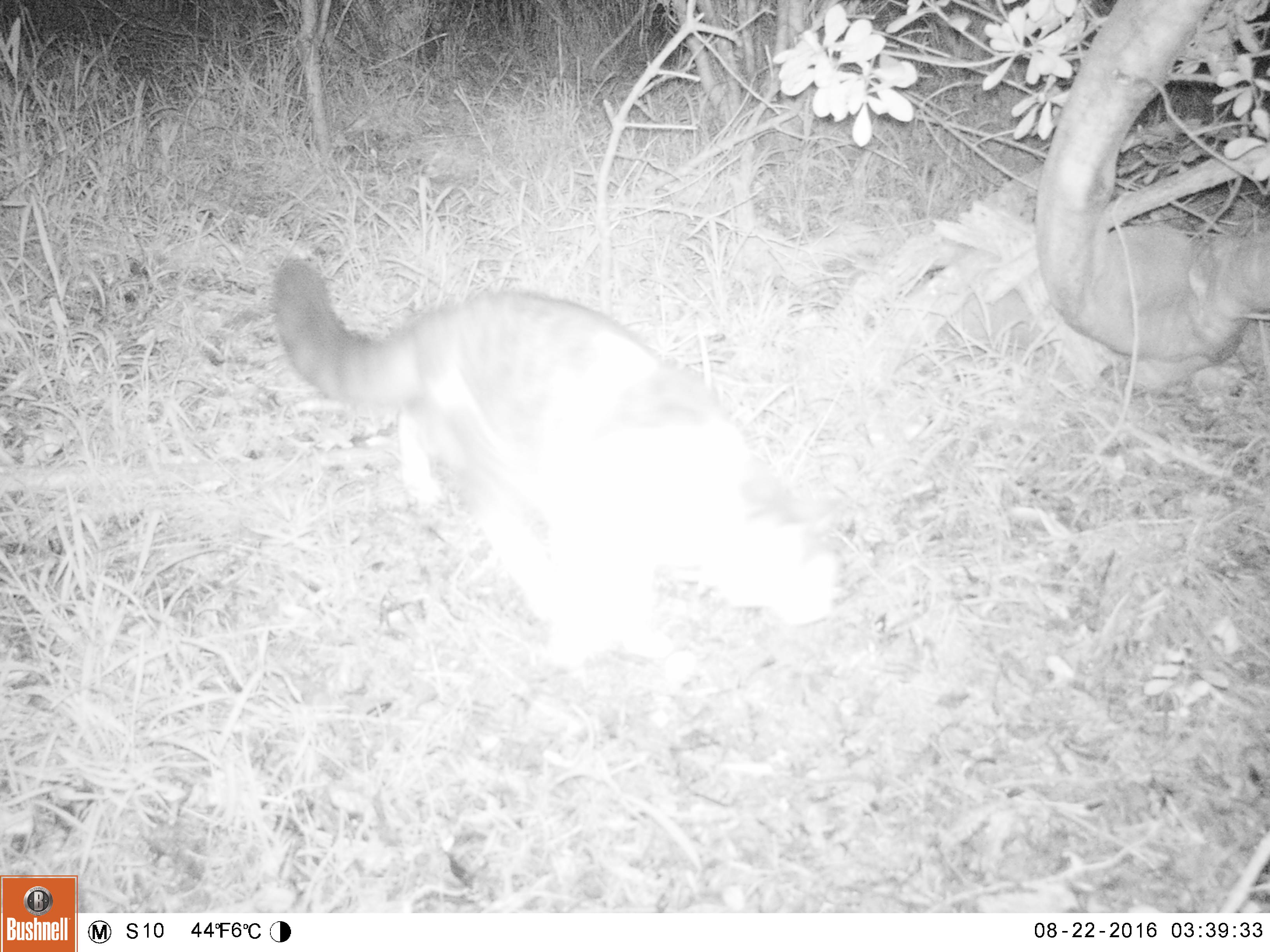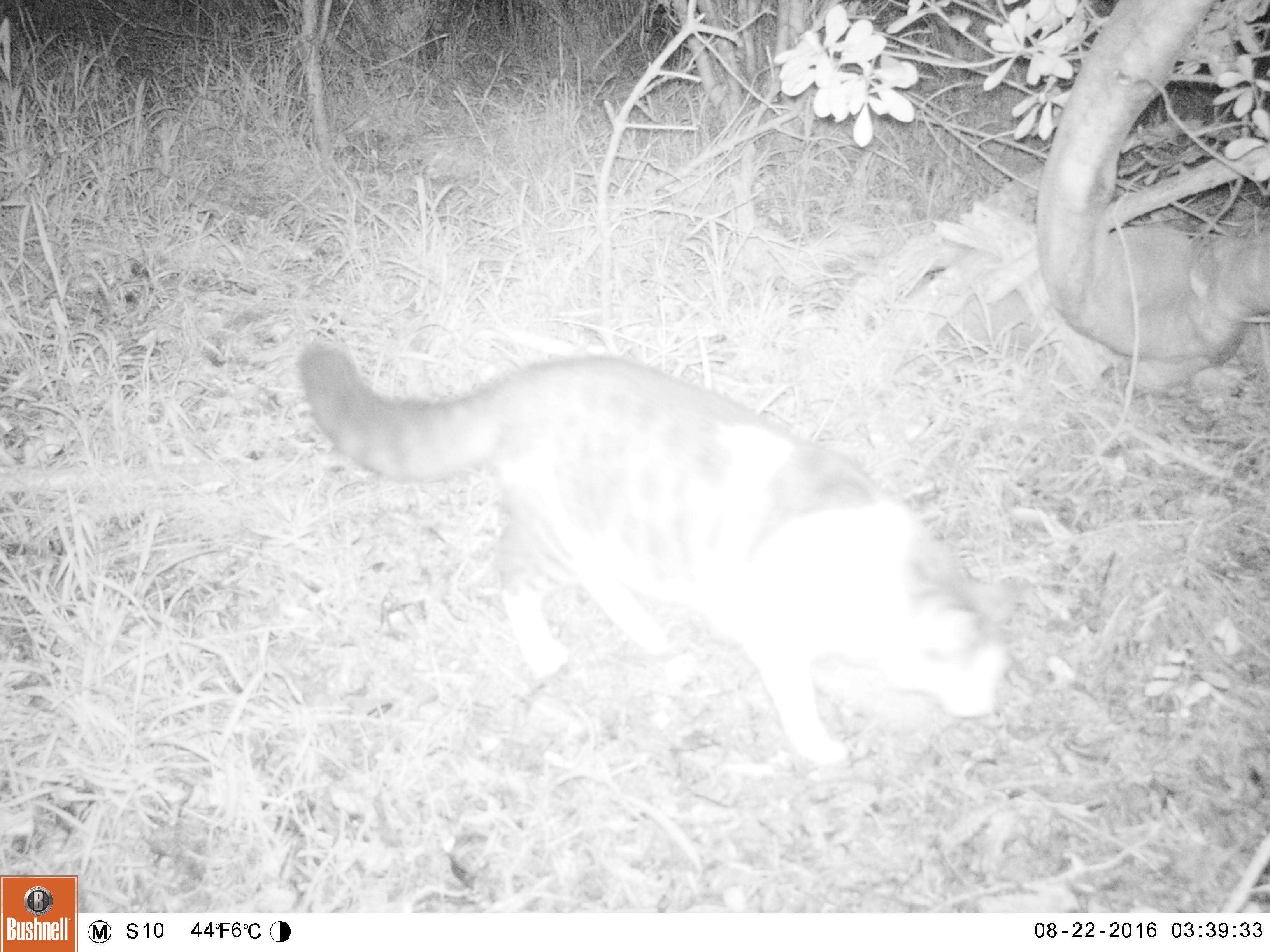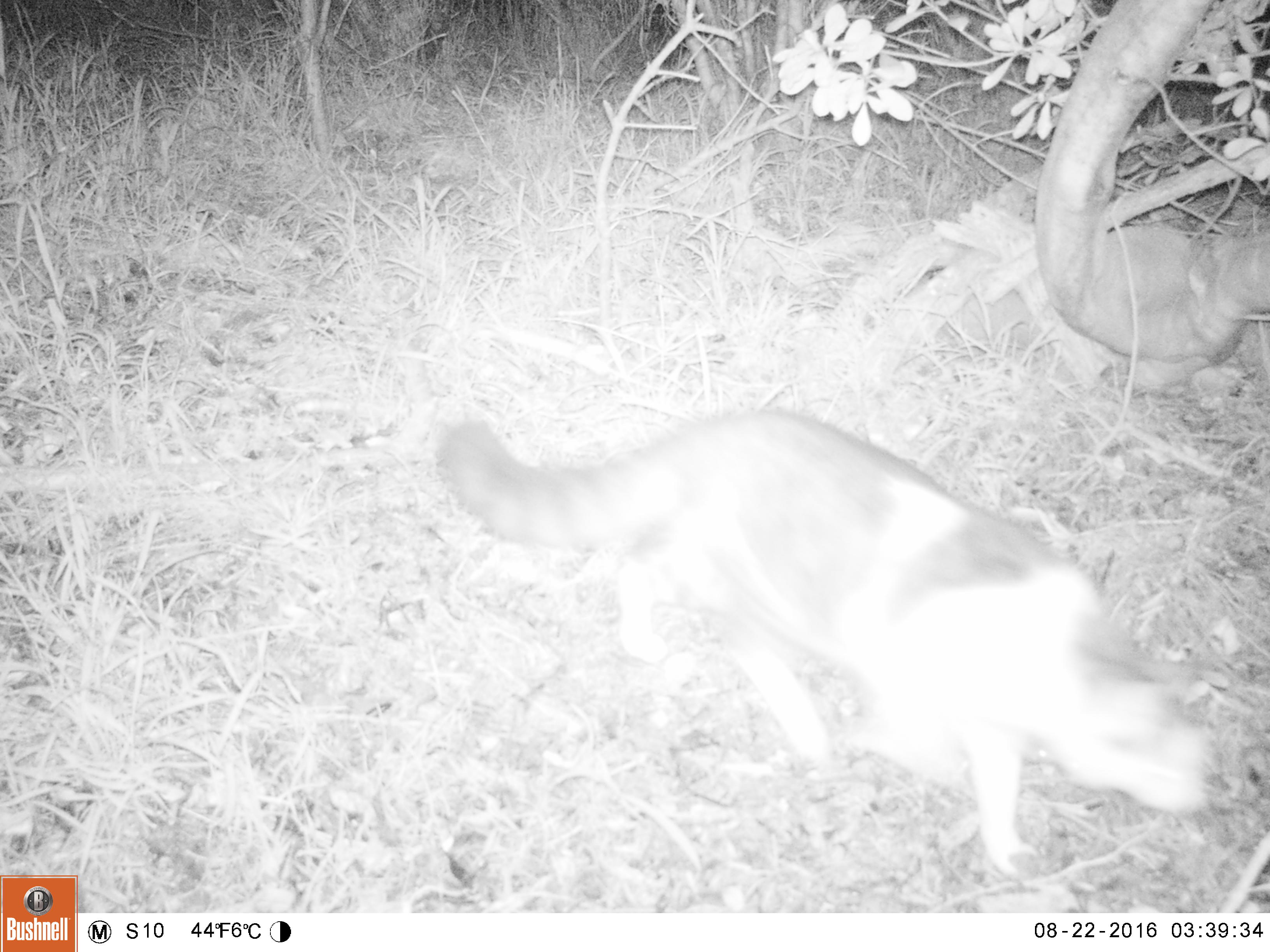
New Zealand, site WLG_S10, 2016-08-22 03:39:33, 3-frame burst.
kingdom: Animalia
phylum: Chordata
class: Mammalia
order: Carnivora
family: Felidae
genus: Felis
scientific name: Felis catus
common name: domestic cat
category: cat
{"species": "cat (domestic cat) (Felis catus)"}